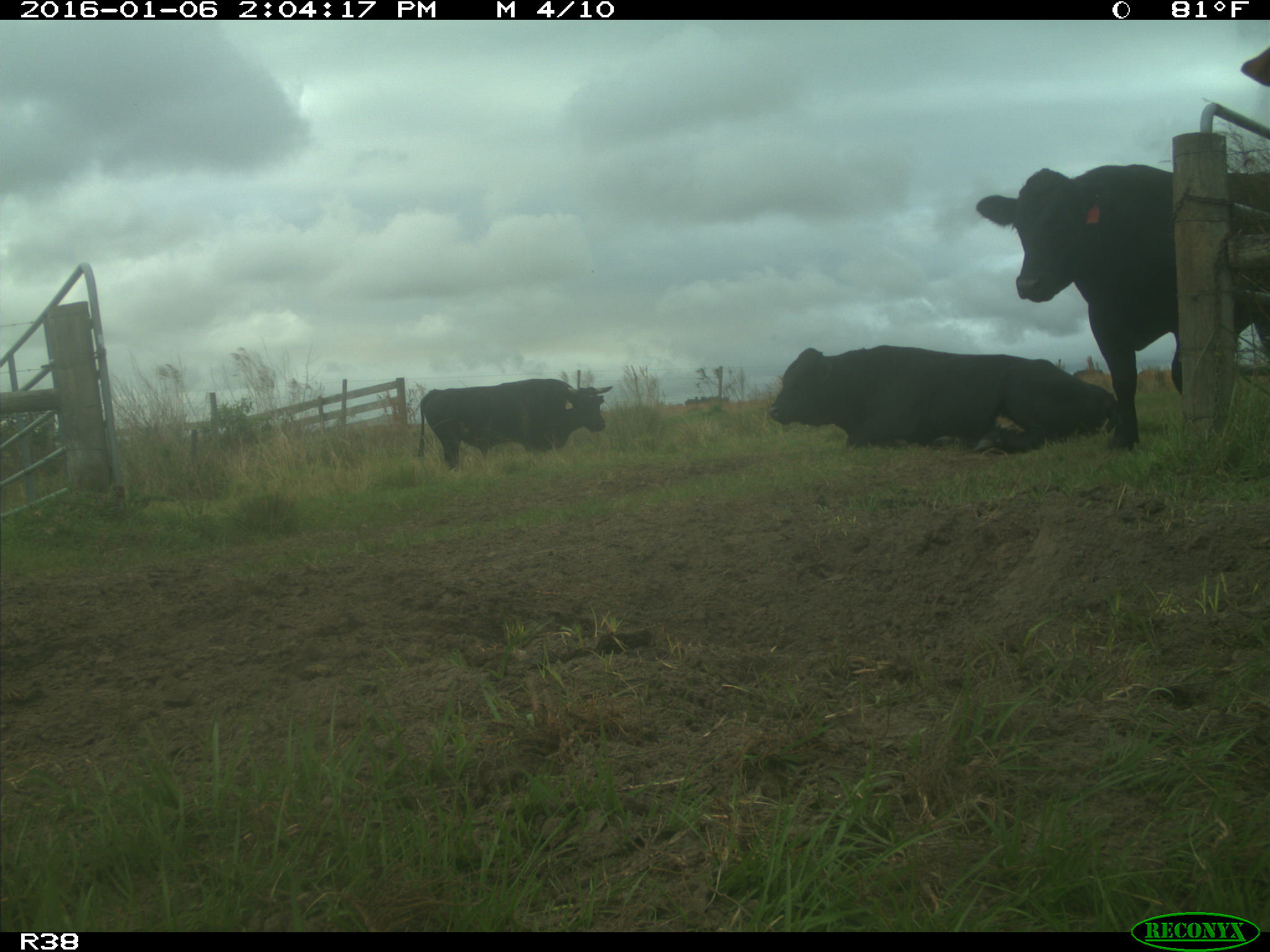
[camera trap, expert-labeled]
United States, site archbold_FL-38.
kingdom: Animalia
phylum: Chordata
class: Mammalia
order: Artiodactyla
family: Bovidae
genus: Bos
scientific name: Bos taurus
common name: domestic cow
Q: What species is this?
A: Bos taurus (domestic cow).